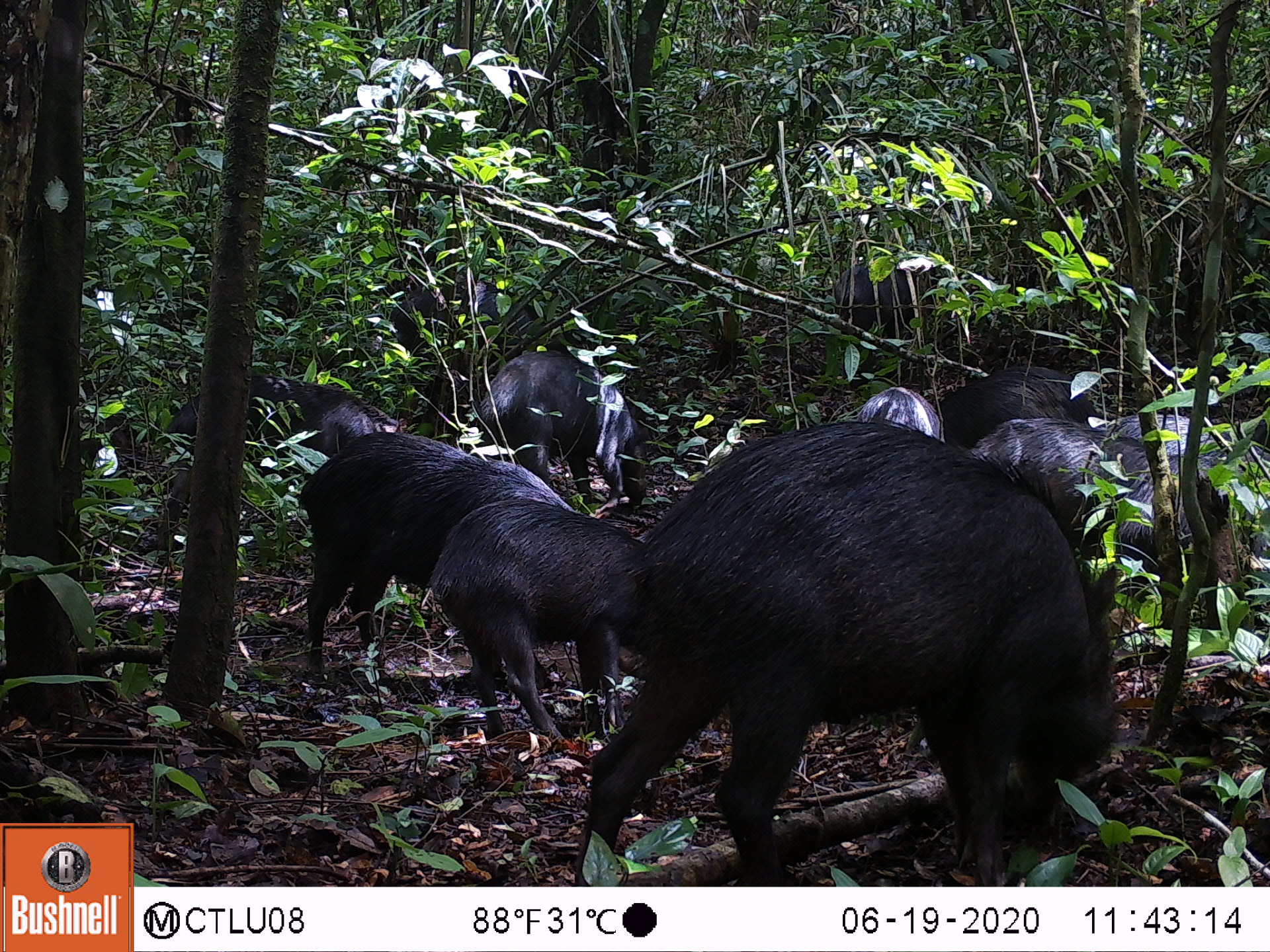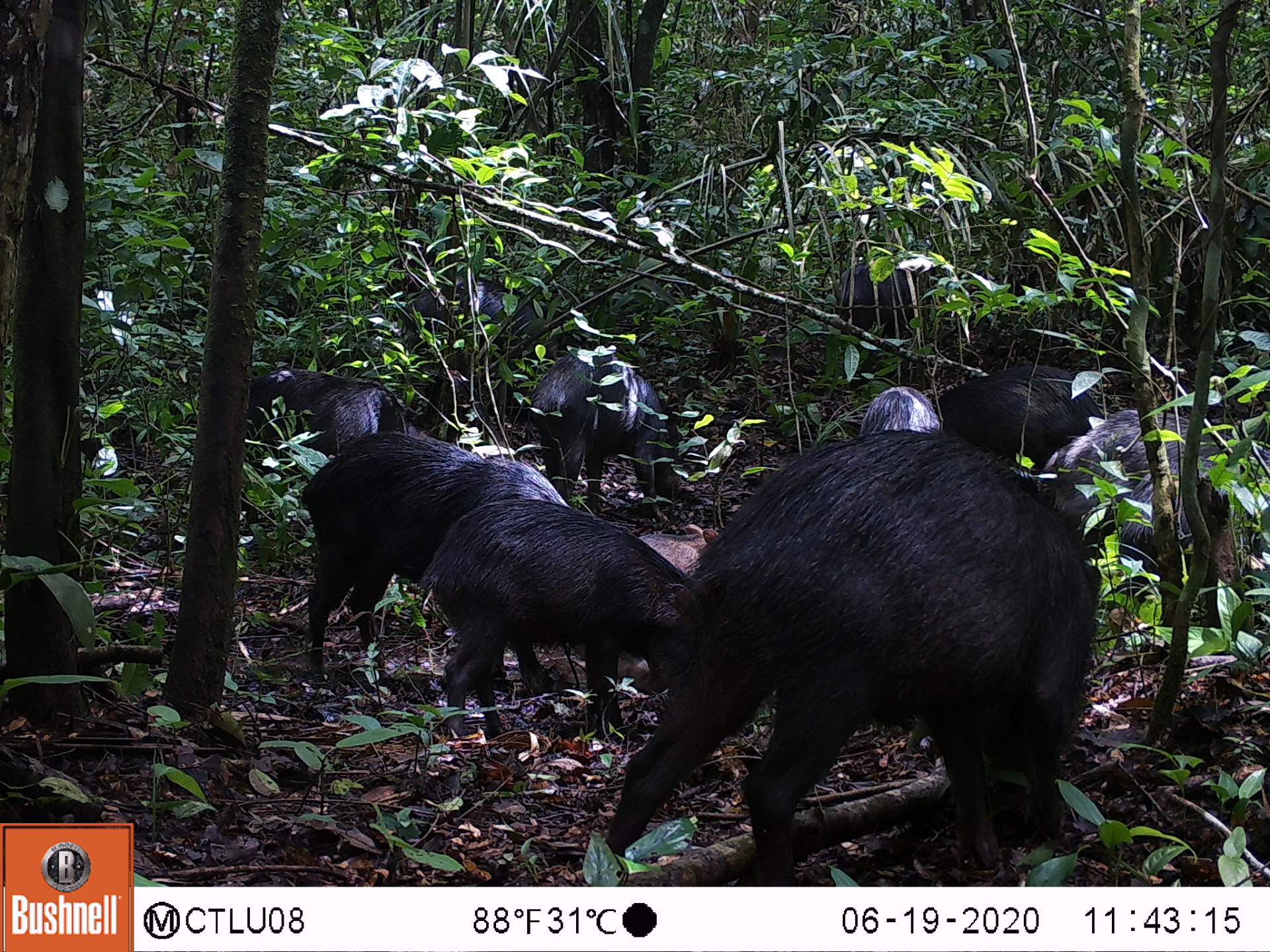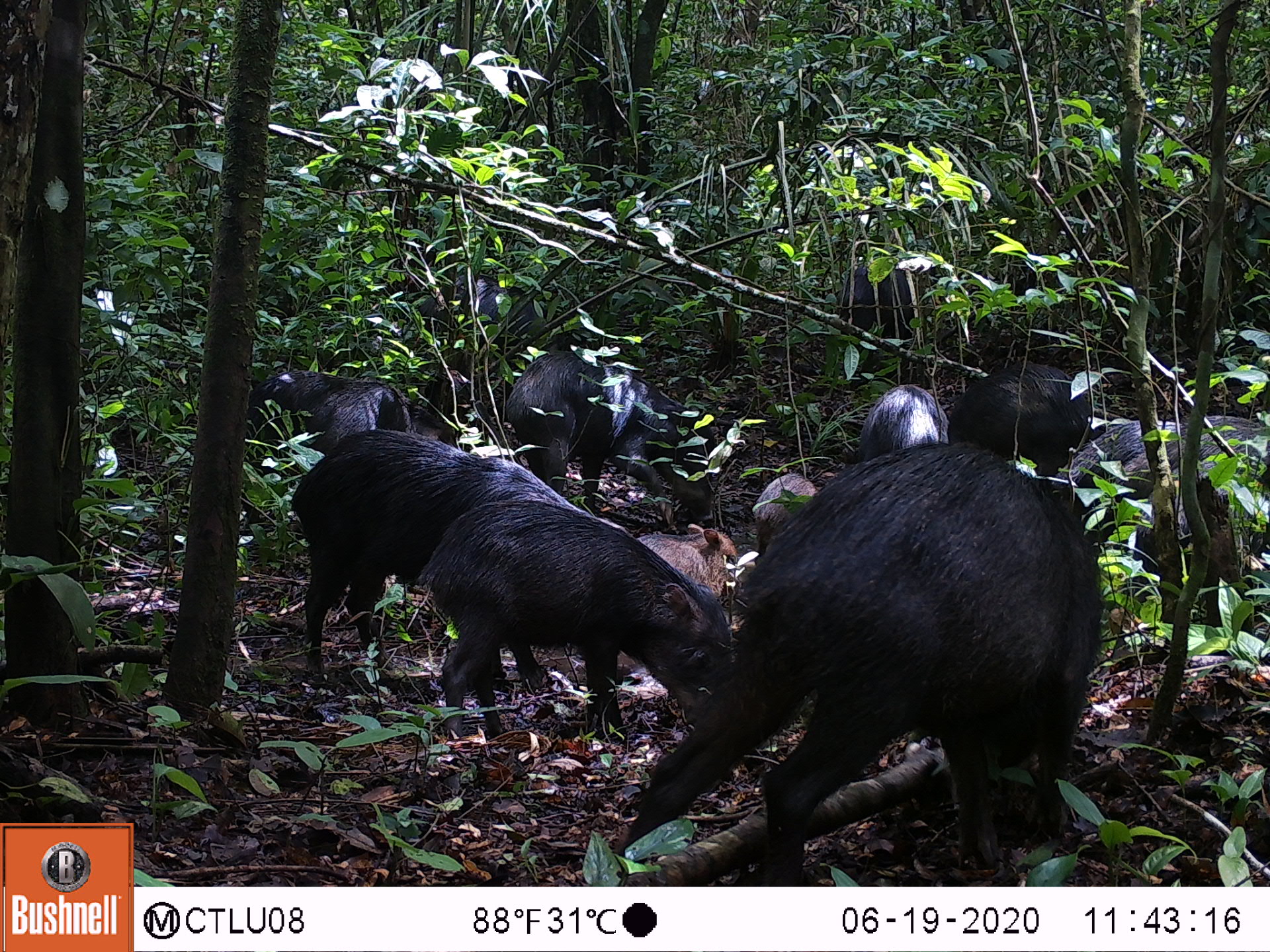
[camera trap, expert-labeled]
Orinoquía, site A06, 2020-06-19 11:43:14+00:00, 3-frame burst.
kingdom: Animalia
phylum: Chordata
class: Mammalia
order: Artiodactyla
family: Tayassuidae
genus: Tayassu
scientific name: Tayassu pecari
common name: white-lipped peccary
White-lipped peccary (Tayassu pecari).